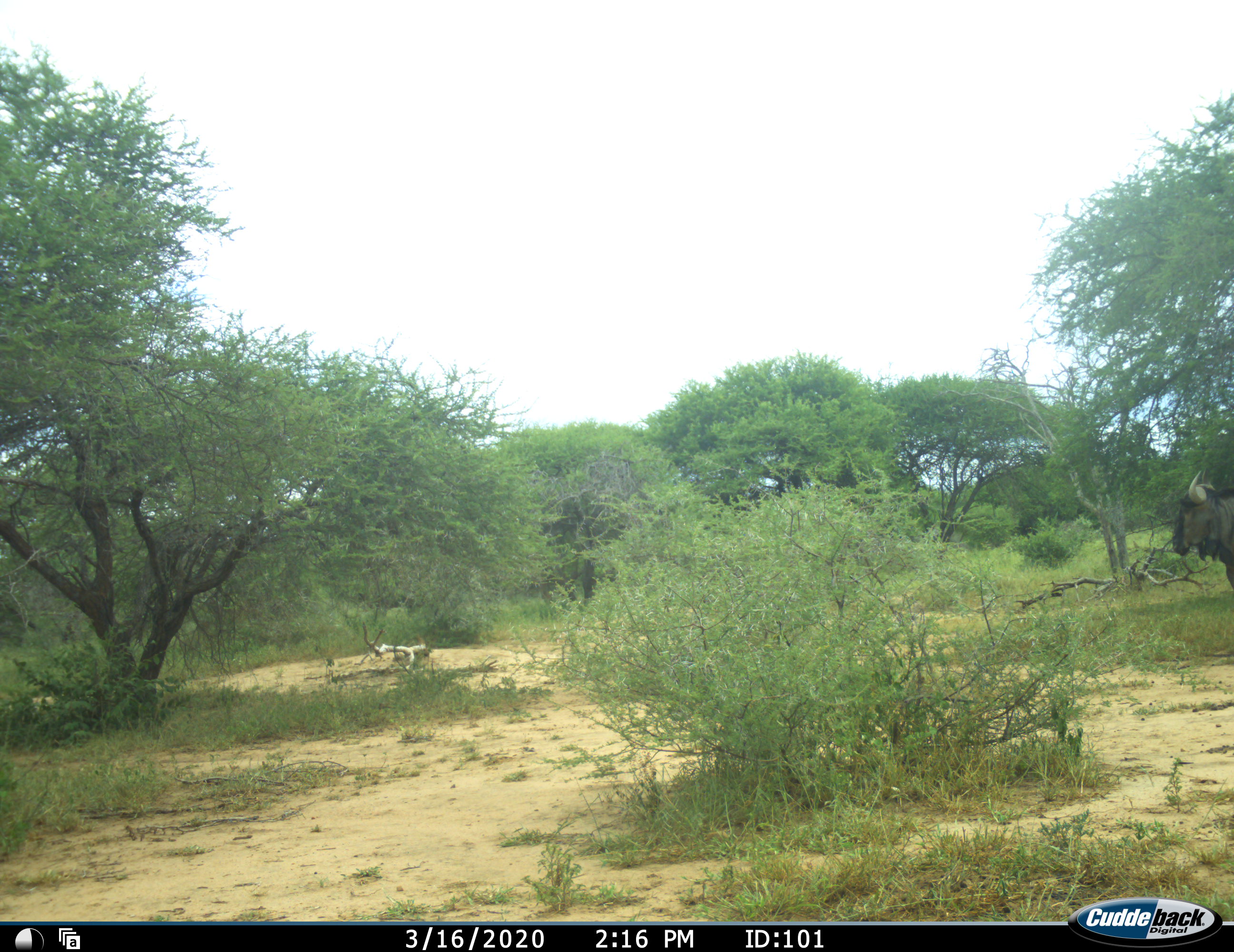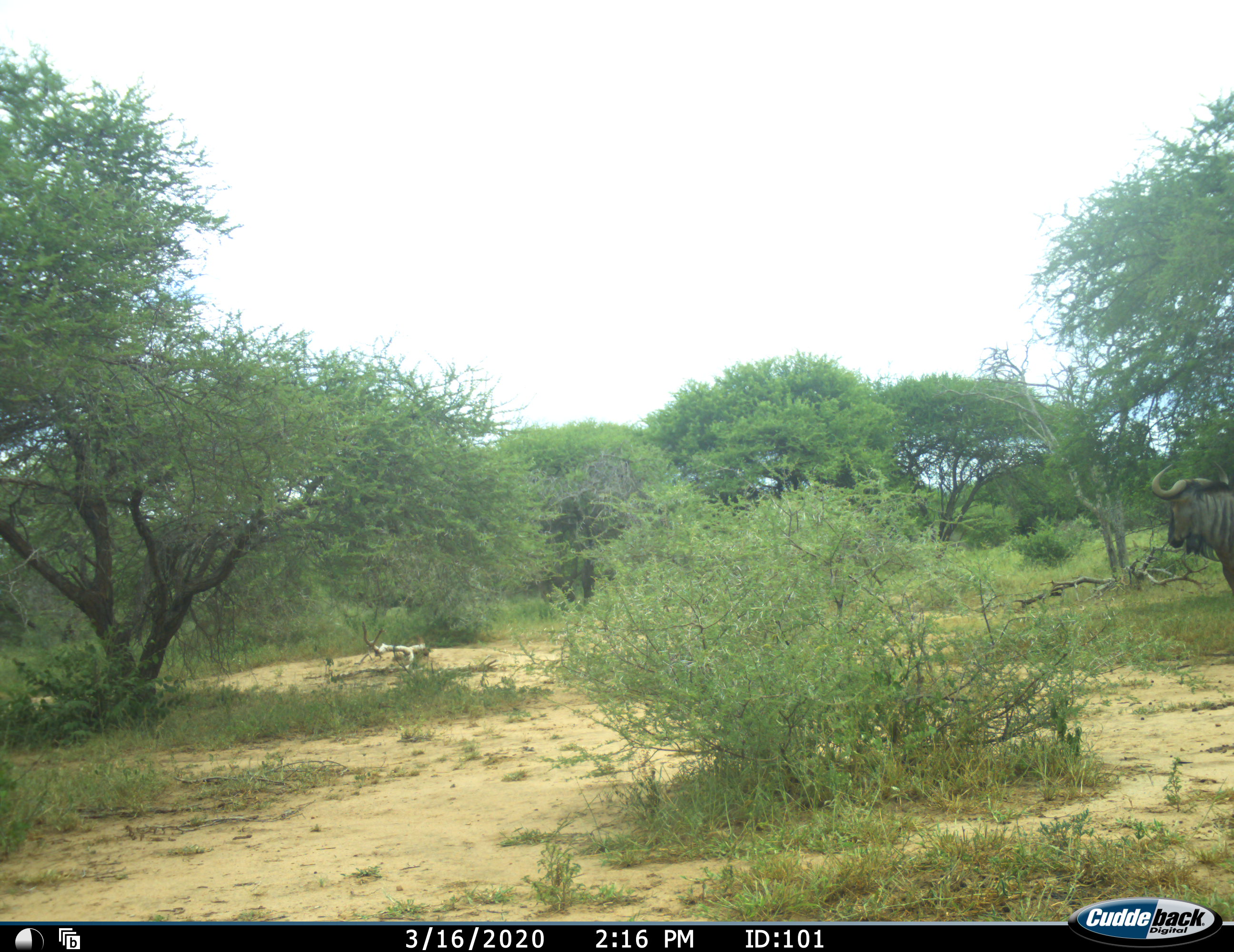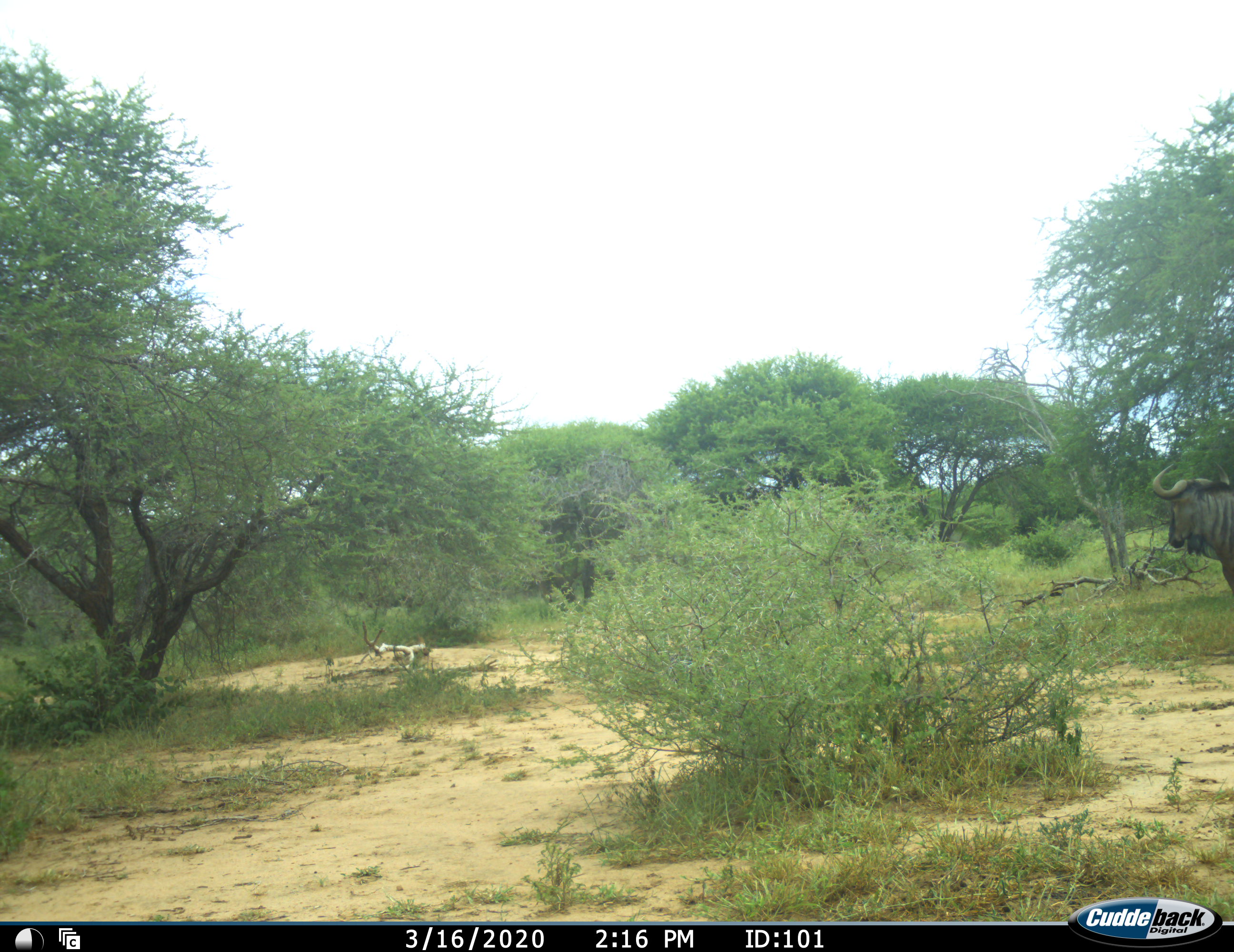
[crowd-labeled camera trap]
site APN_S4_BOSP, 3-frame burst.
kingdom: Animalia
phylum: Chordata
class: Mammalia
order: Artiodactyla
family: Bovidae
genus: Connochaetes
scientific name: Connochaetes taurinus taurinus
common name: blue wildebeest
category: wildebeestblue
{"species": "wildebeestblue (blue wildebeest) (Connochaetes taurinus taurinus)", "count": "1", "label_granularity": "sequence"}